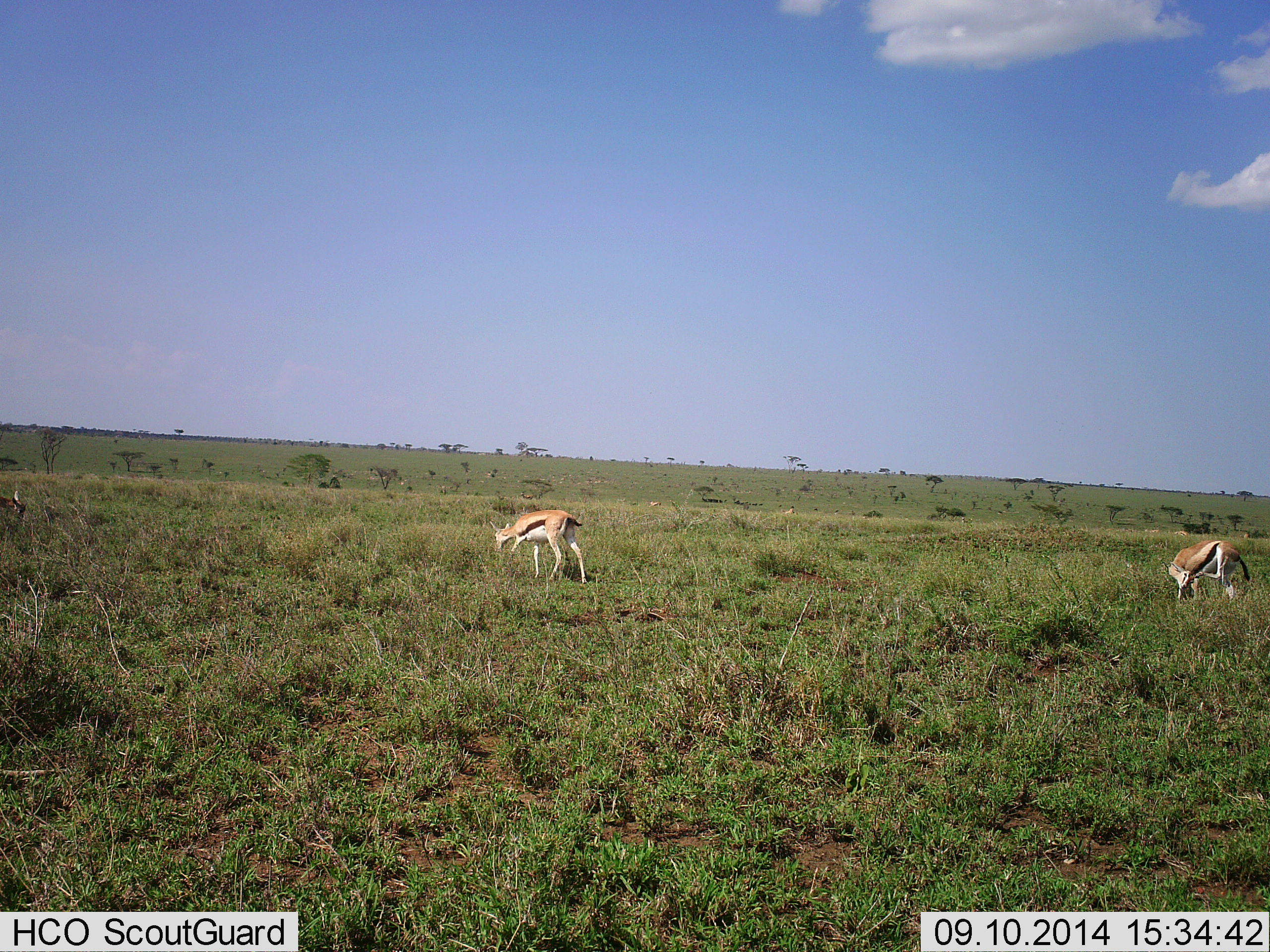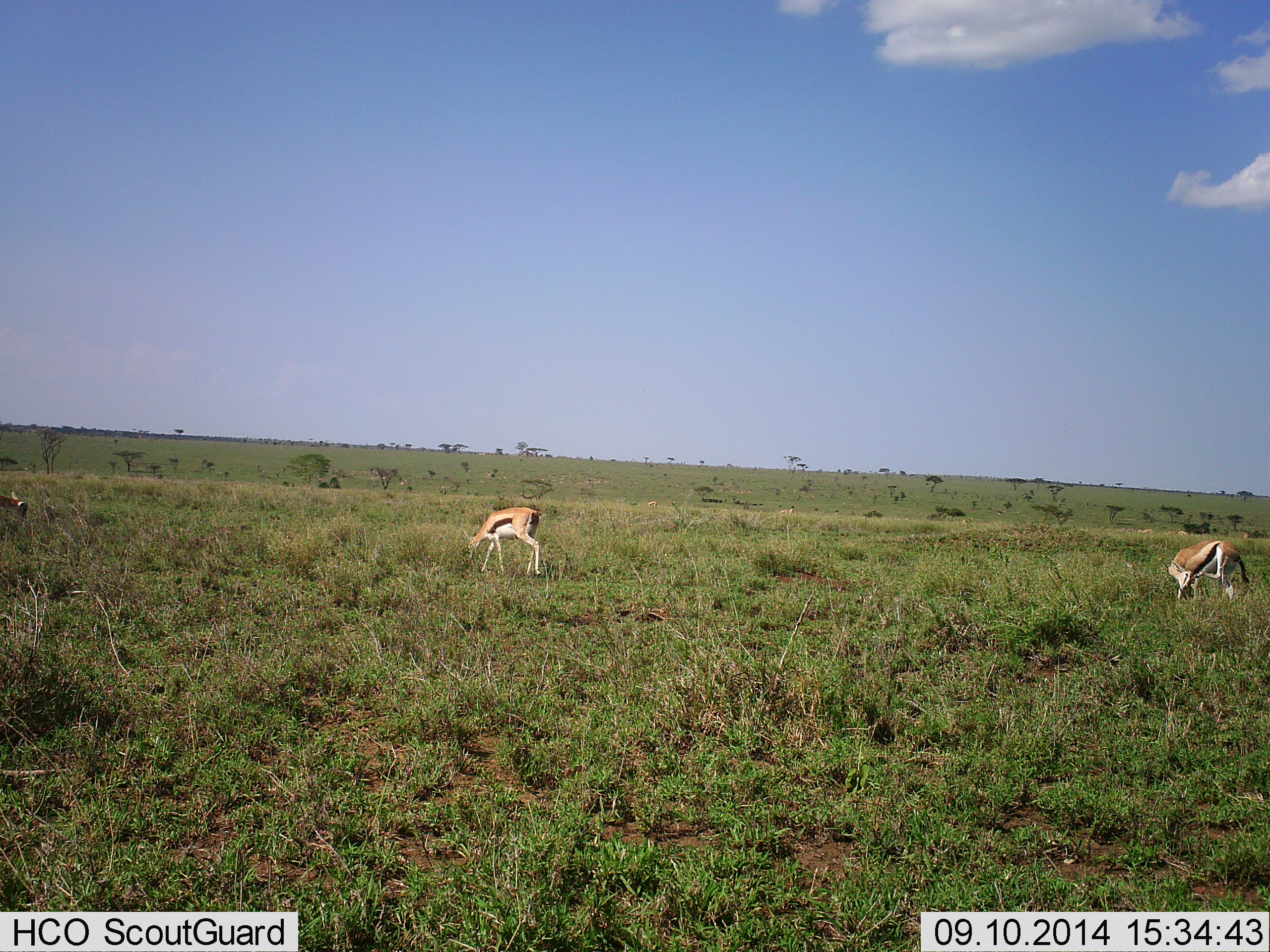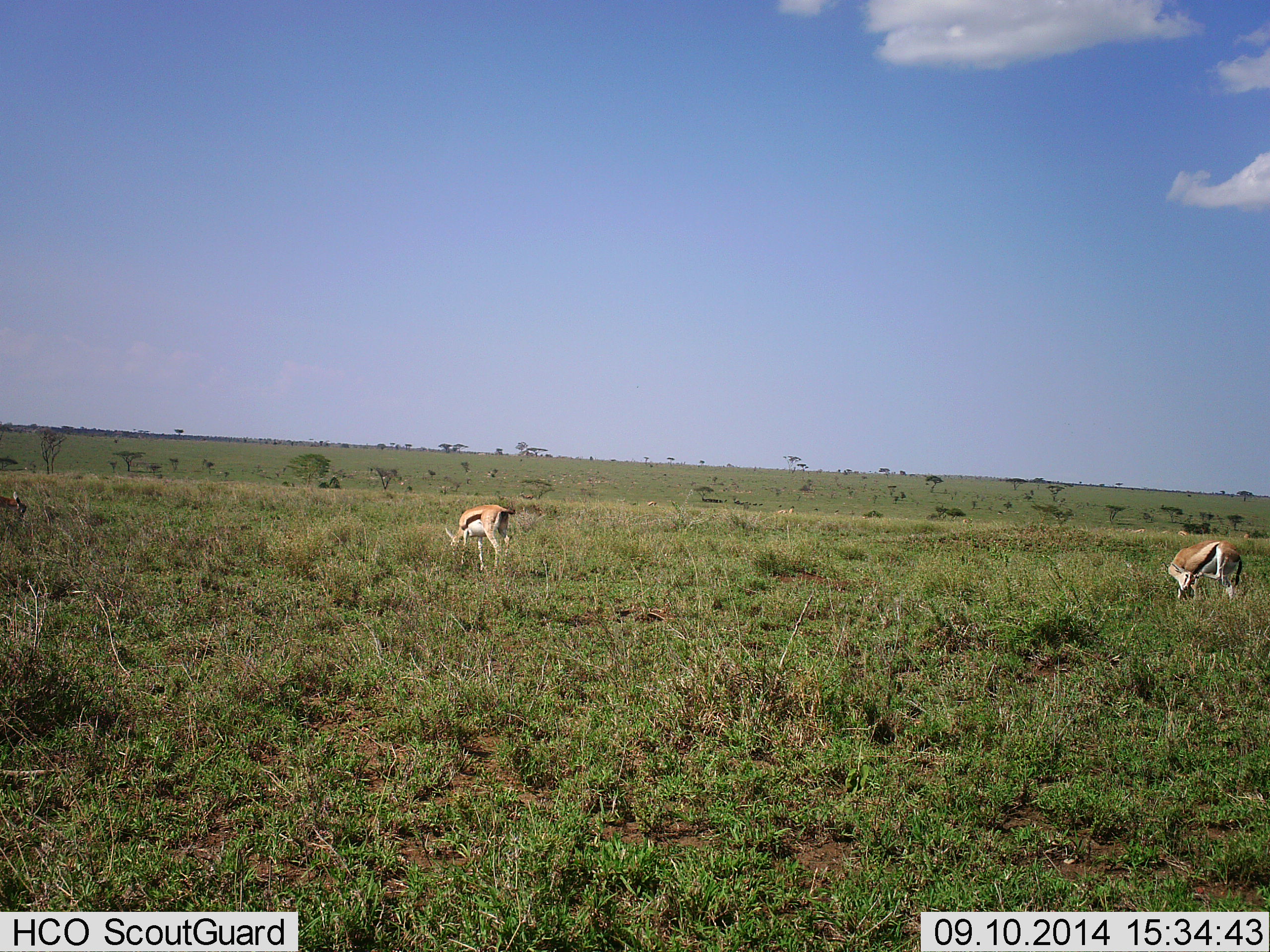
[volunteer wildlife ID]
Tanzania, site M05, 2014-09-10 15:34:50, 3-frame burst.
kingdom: Animalia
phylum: Chordata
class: Mammalia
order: Artiodactyla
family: Bovidae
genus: Eudorcas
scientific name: Eudorcas thomsonii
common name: thomson's gazelle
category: gazellethomsons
Gazellethomsons (thomson's gazelle) (Eudorcas thomsonii), count 2. Behavior (volunteer vote fractions): standing 40%, resting 0%, moving 70%, interacting 0%. Young present (vote fraction): 0%. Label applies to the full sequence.